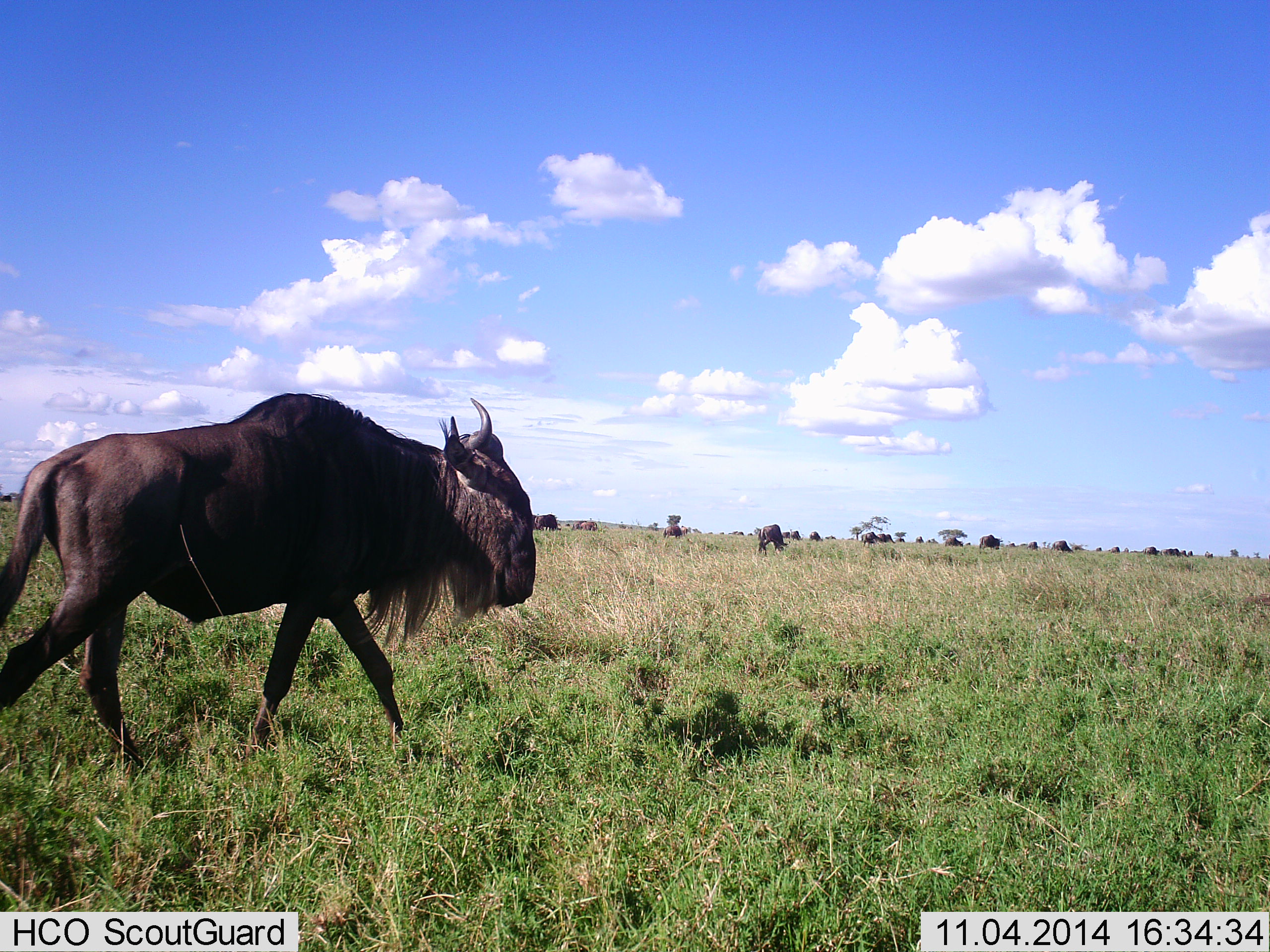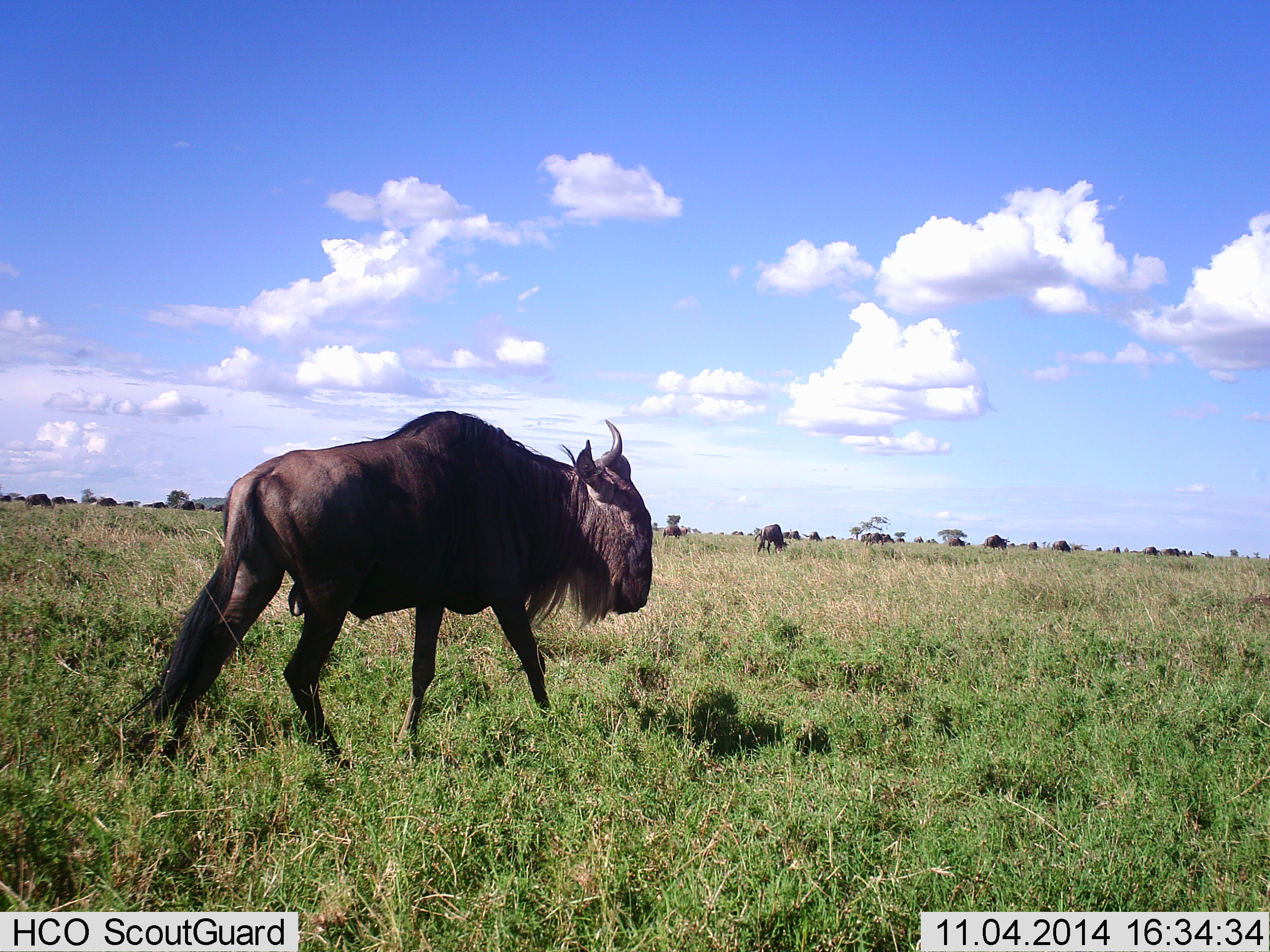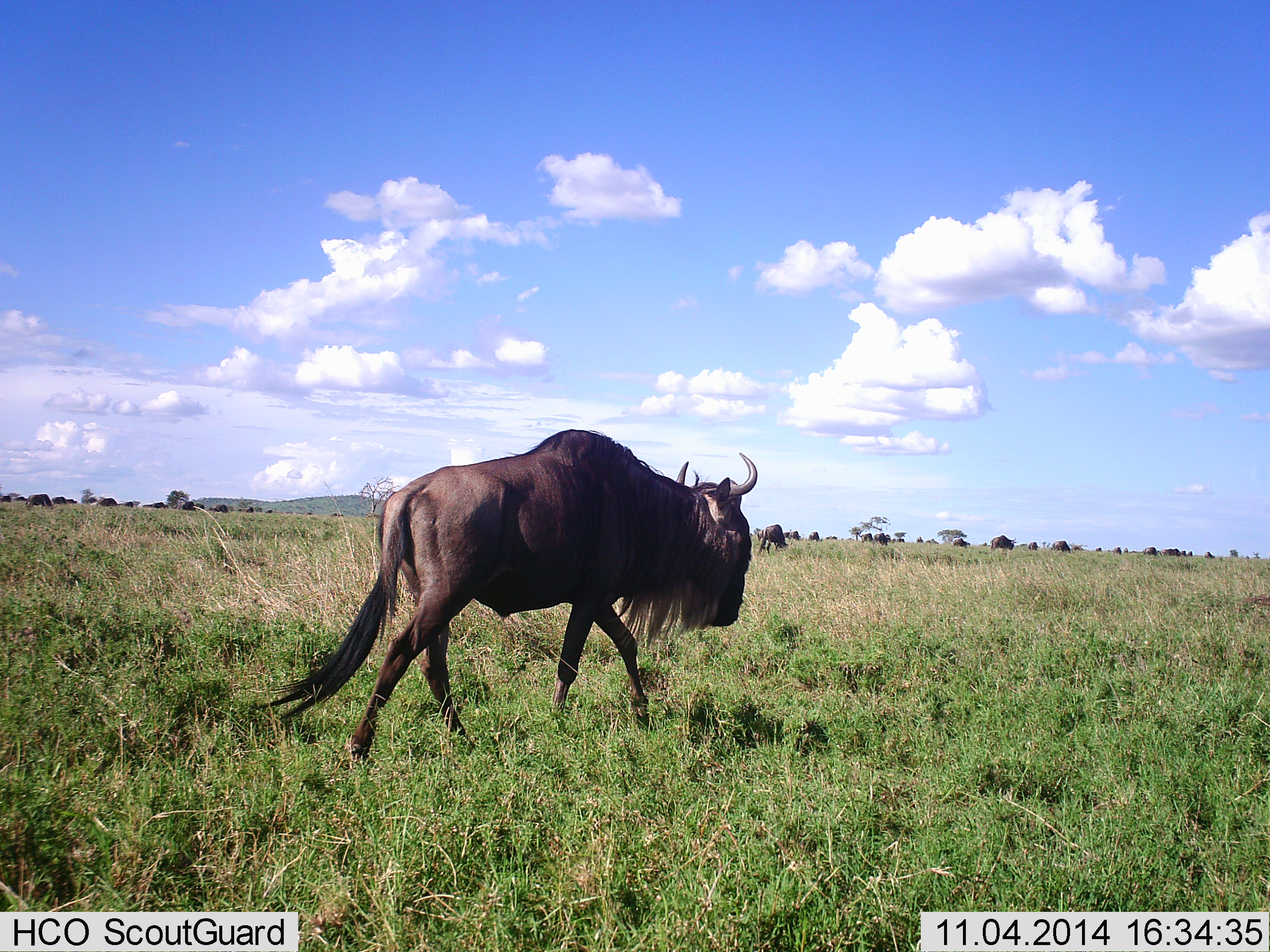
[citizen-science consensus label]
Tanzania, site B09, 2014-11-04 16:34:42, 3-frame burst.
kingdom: Animalia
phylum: Chordata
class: Mammalia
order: Artiodactyla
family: Bovidae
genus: Connochaetes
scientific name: Connochaetes taurinus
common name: blue wildebeest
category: wildebeest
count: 11-50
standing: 50%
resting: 0%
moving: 100%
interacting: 0%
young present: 0%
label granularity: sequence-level